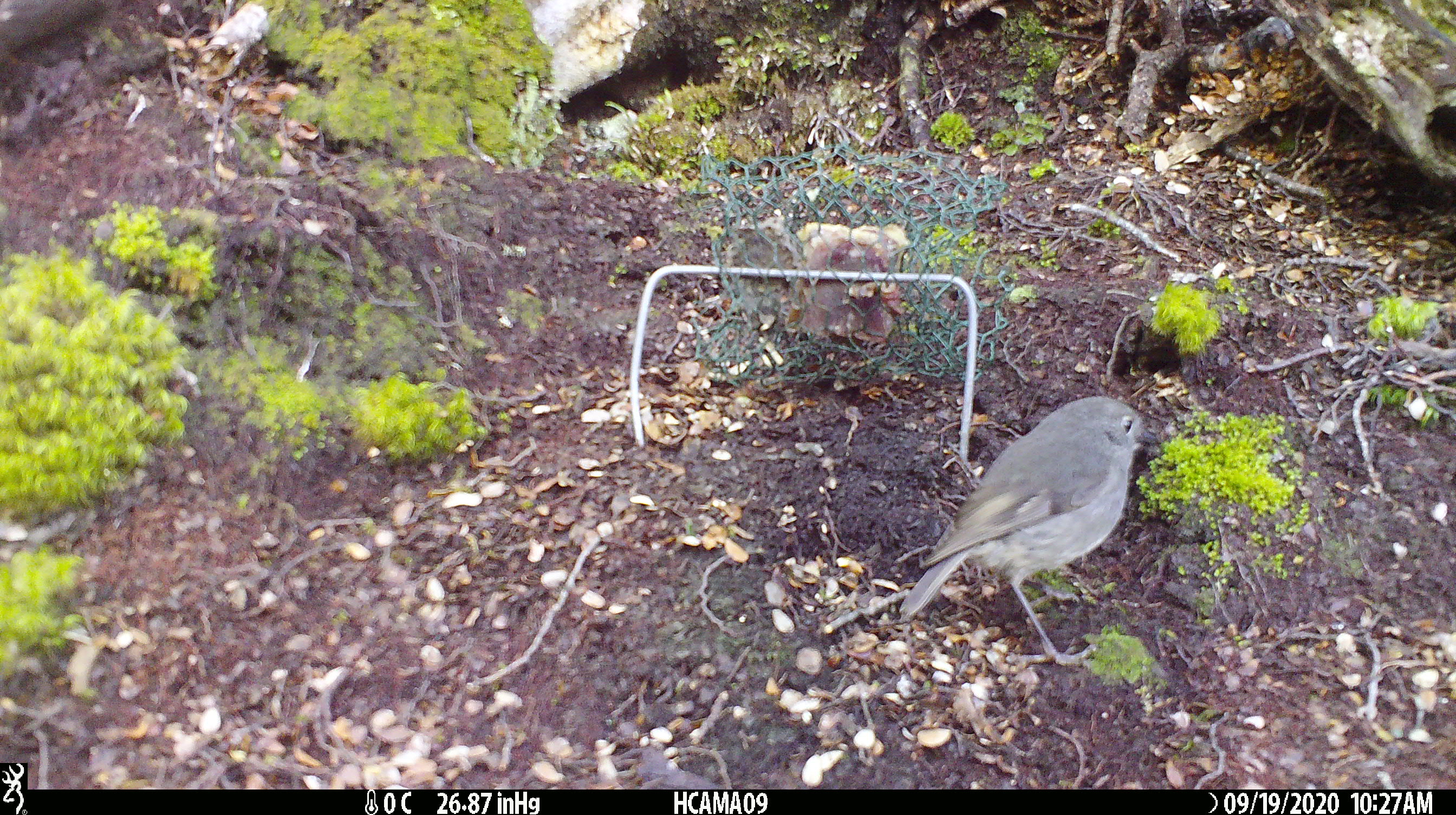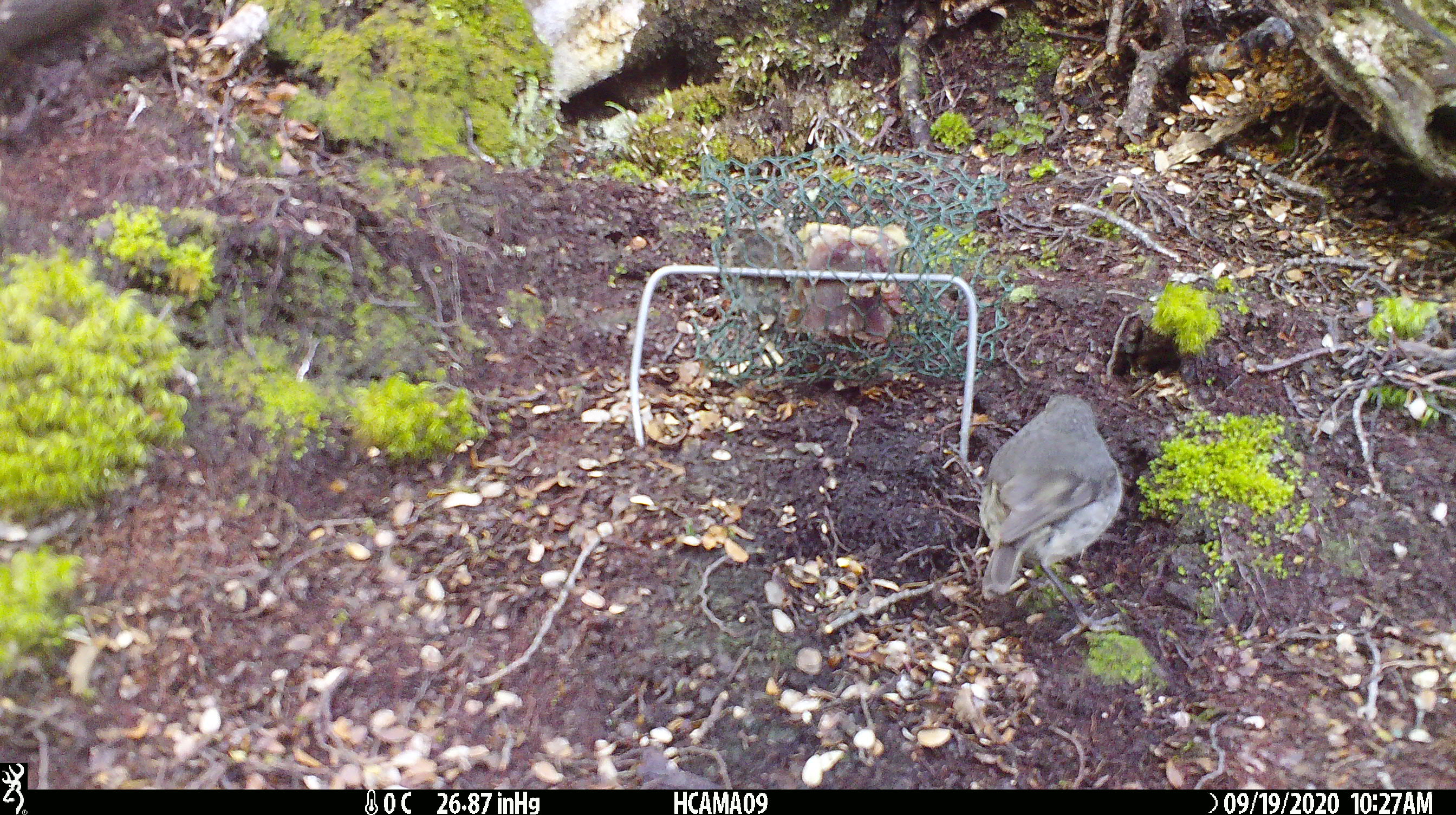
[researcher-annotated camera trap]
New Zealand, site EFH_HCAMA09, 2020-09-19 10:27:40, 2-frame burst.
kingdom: Animalia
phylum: Chordata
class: Aves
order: Passeriformes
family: Petroicidae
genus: Petroica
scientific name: Petroica australis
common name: new zealand robin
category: robin